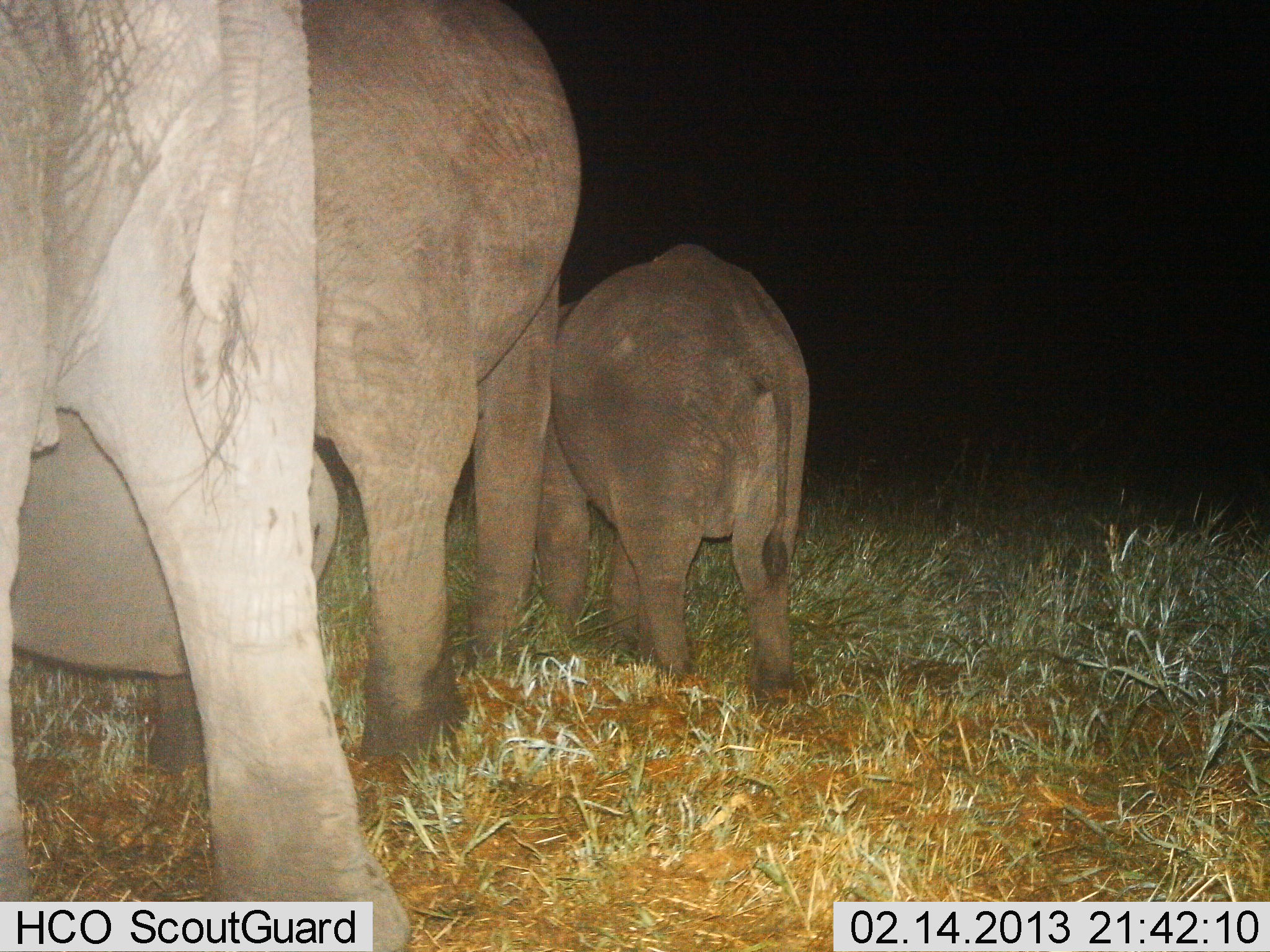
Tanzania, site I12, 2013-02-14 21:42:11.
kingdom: Animalia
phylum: Chordata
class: Mammalia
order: Proboscidea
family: Elephantidae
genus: Loxodonta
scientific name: Loxodonta africana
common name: african bush elephant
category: elephant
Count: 3.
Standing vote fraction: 80%.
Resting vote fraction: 5%.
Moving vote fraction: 15%.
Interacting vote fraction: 3%.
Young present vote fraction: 68%.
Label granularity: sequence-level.